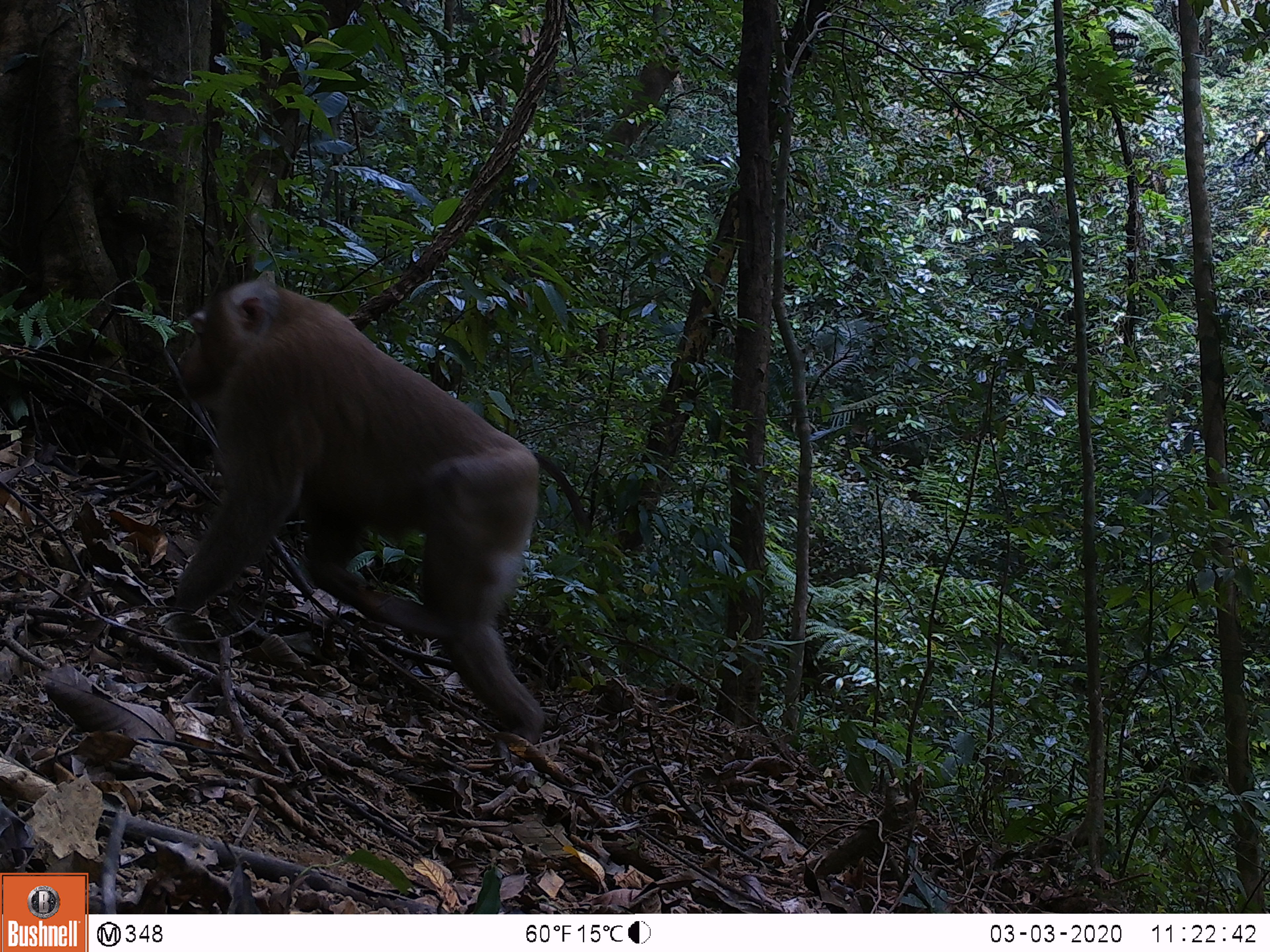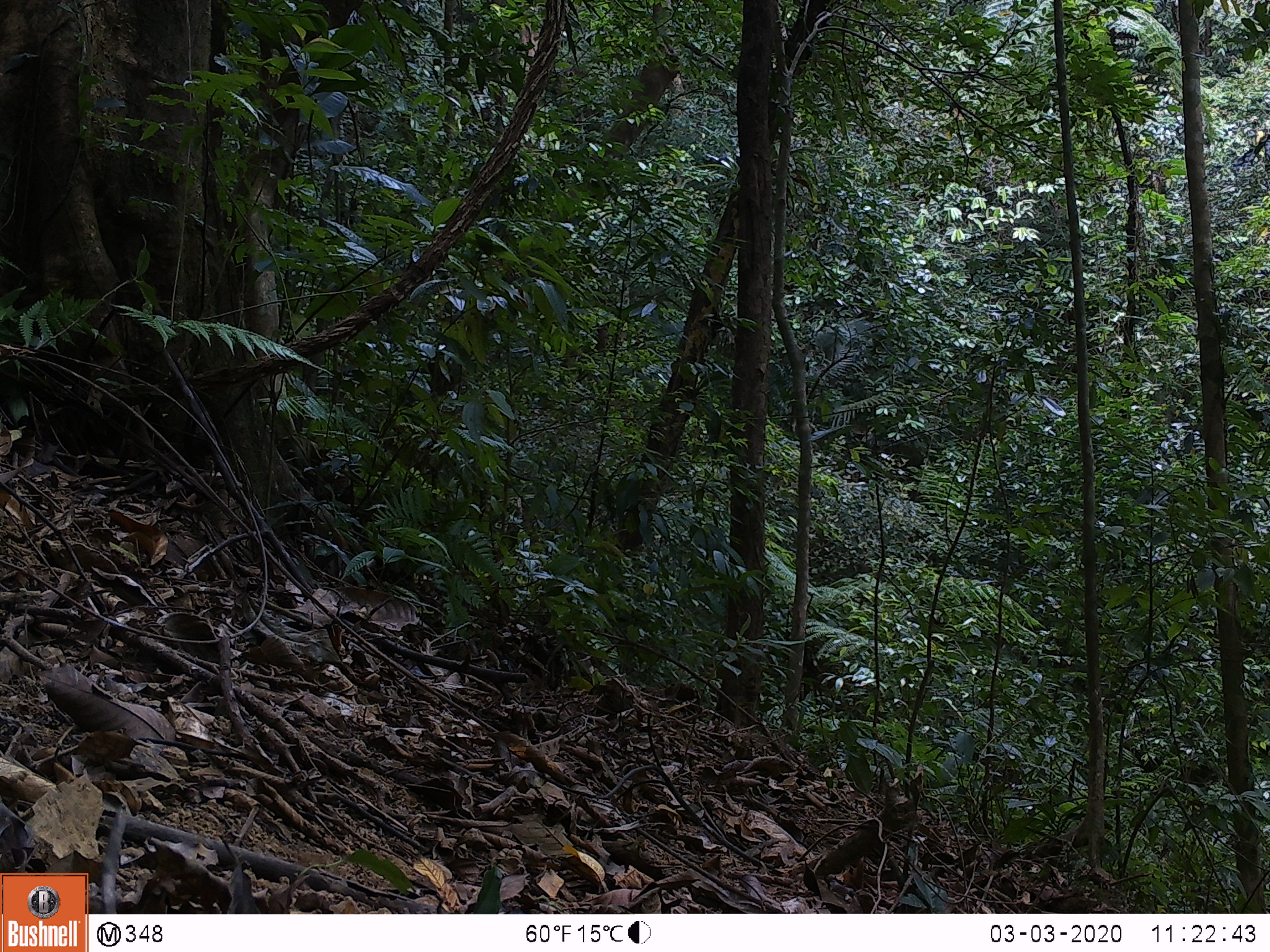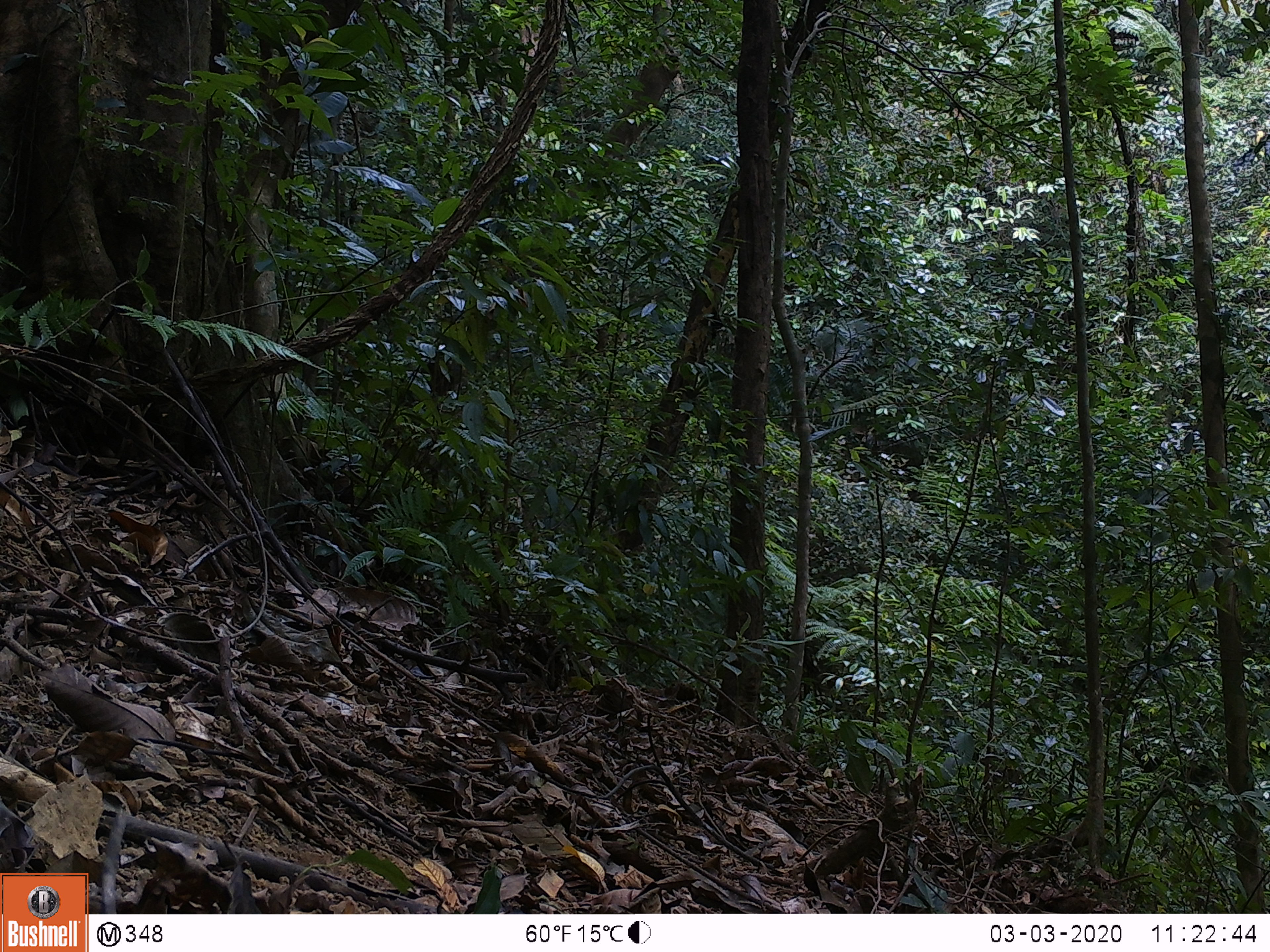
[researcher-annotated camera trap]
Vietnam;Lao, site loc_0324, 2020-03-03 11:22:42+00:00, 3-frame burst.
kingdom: Animalia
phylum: Chordata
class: Mammalia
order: Primates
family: Cercopithecidae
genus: Macaca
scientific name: Macaca nemestrina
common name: pig-tailed macaque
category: pig tailed macaque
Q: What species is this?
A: Pig tailed macaque (pig-tailed macaque) (Macaca nemestrina).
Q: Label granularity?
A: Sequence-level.